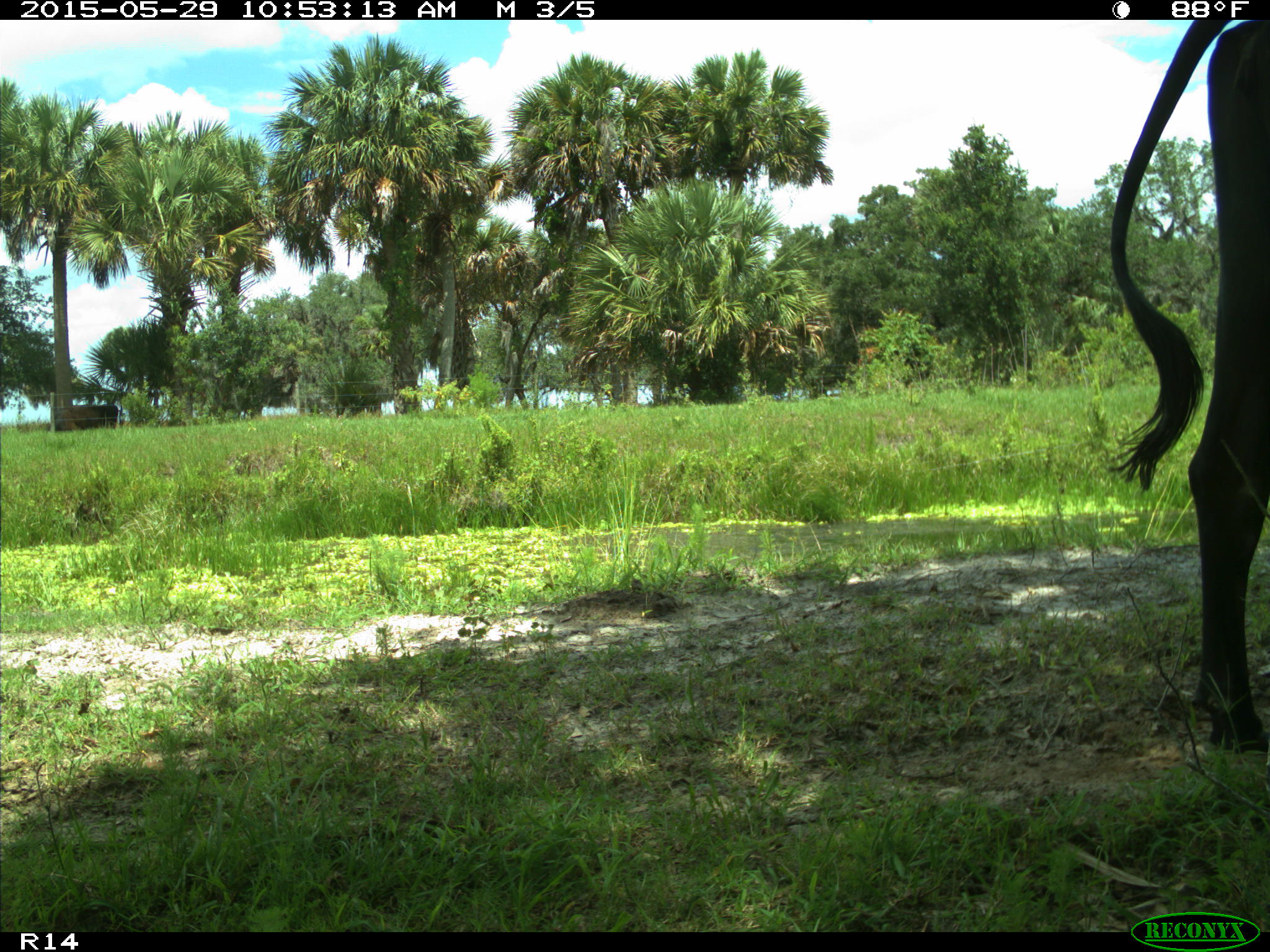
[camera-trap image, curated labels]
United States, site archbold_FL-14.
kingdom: Animalia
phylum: Chordata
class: Mammalia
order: Artiodactyla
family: Bovidae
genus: Bos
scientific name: Bos taurus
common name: domestic cow